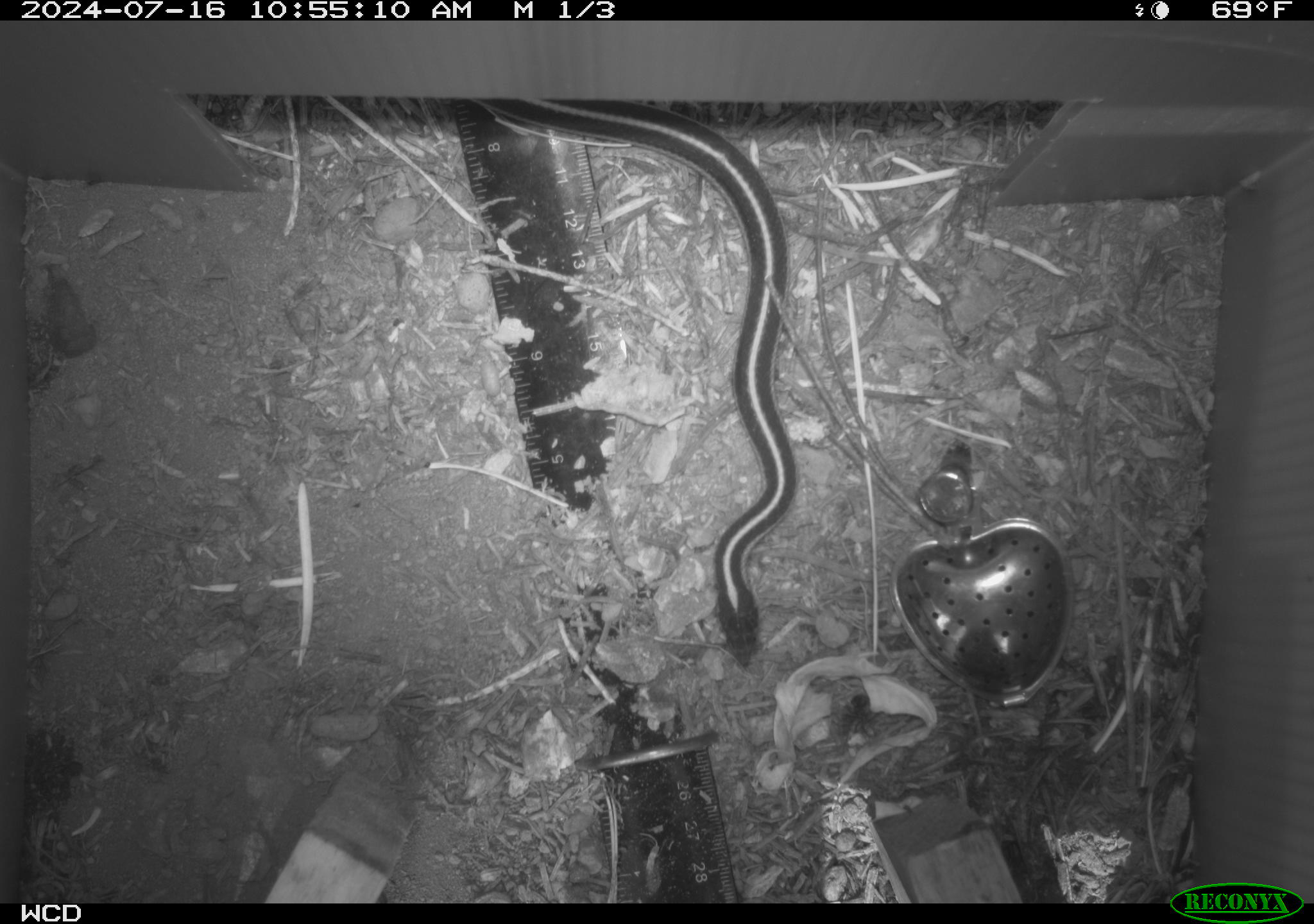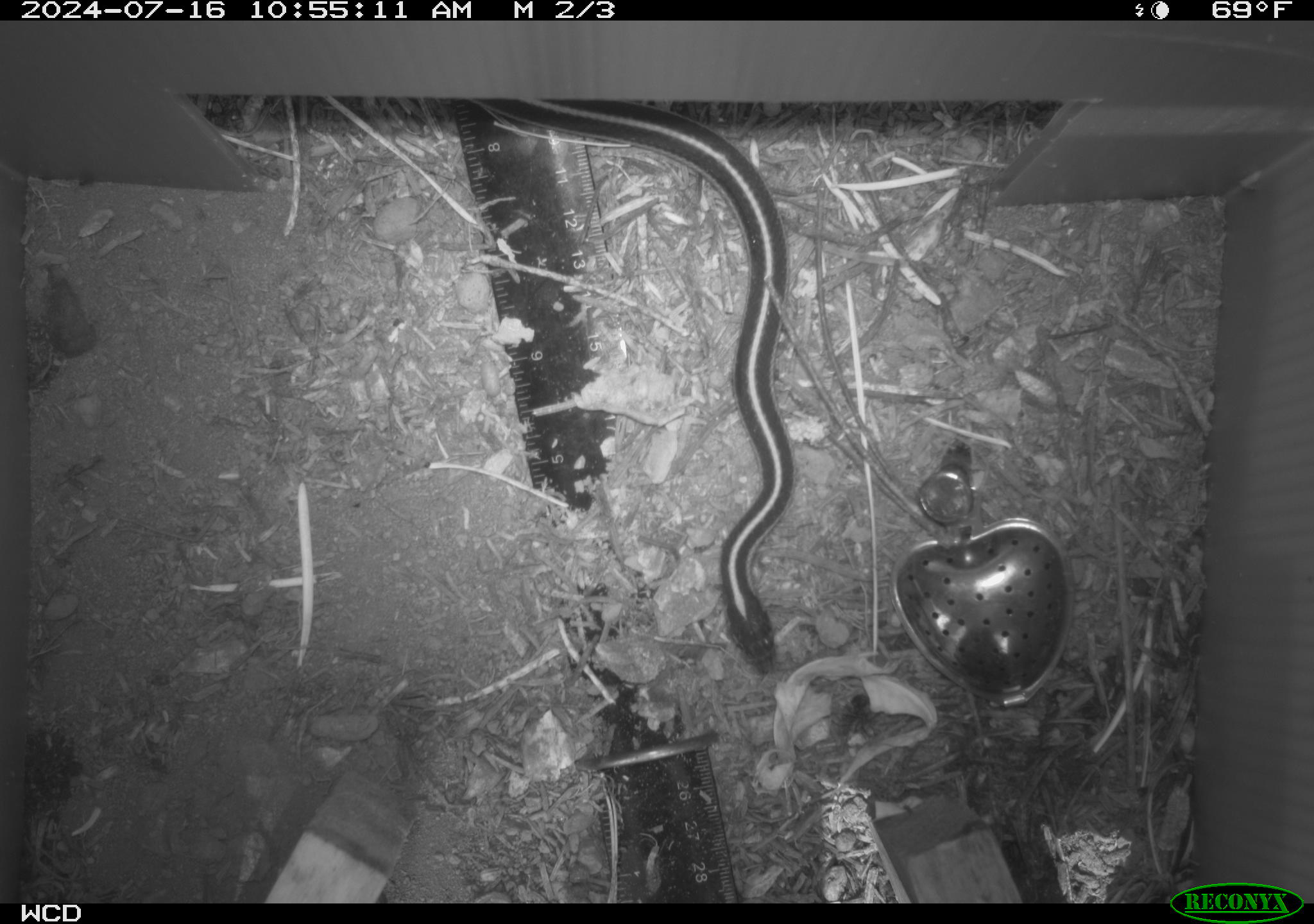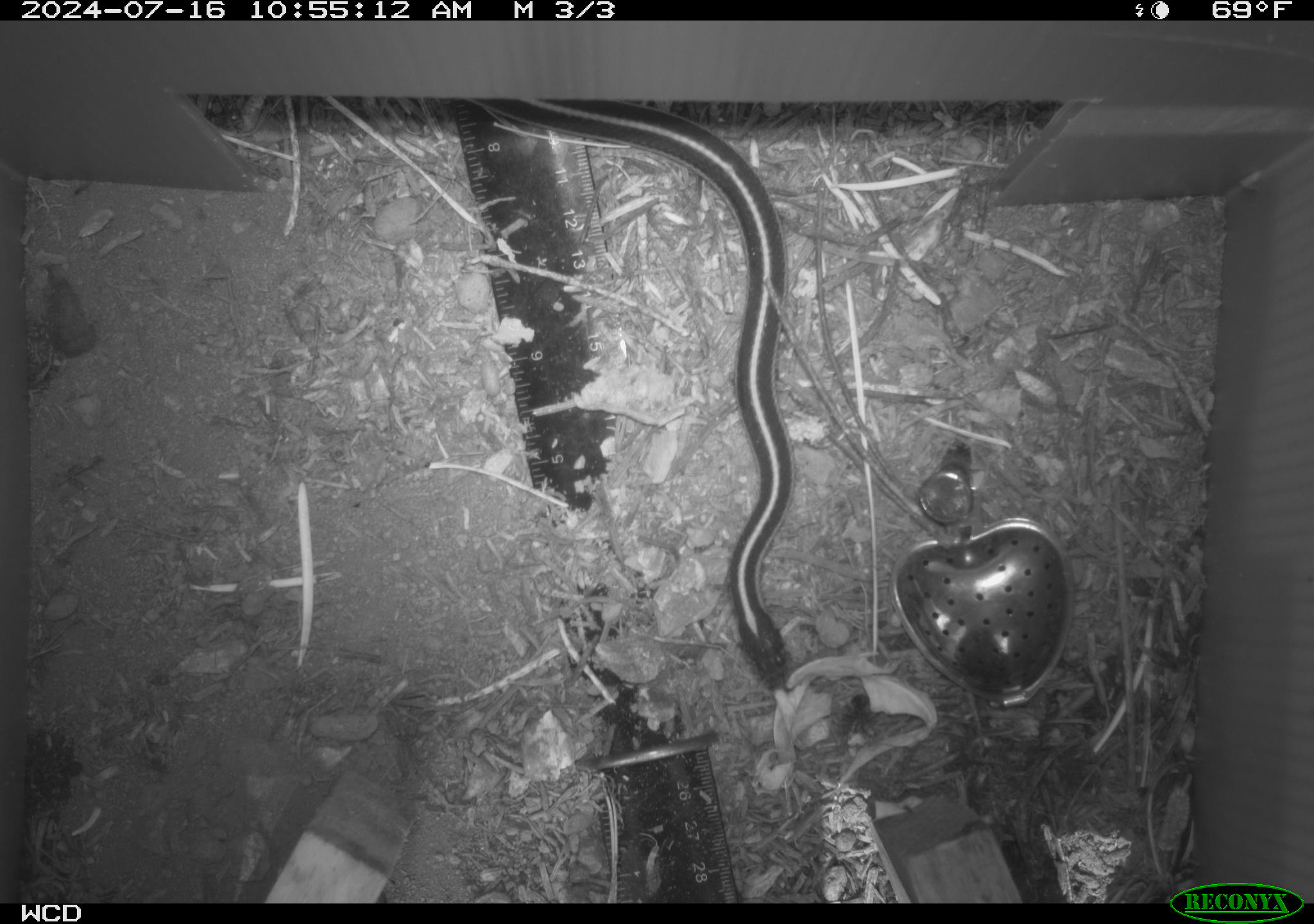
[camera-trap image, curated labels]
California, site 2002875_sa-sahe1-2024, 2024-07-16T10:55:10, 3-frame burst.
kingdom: Animalia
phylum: Chordata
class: Reptilia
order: Squamata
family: Colubridae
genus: Thamnophis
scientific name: Thamnophis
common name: american gartersnakes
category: thamnophis species